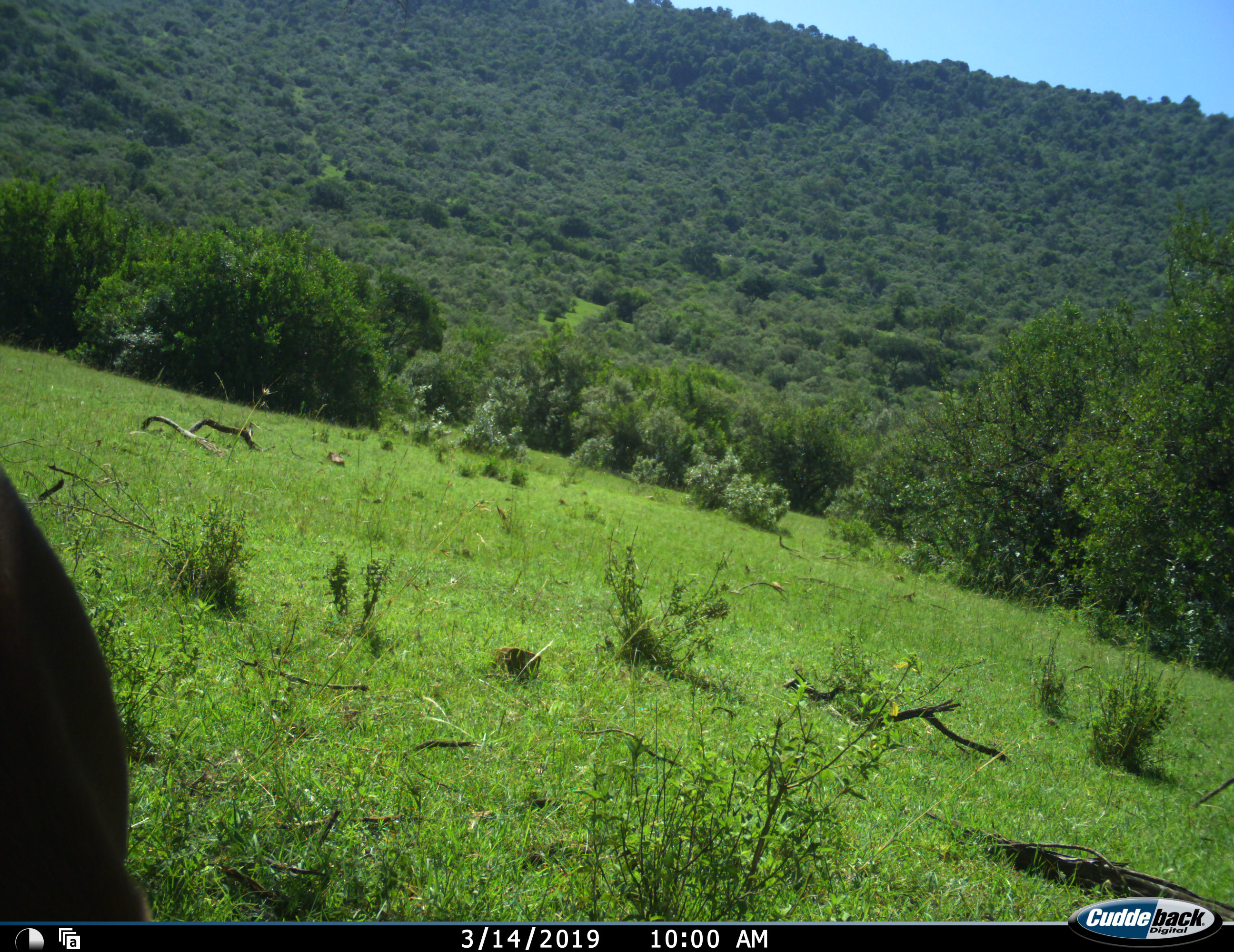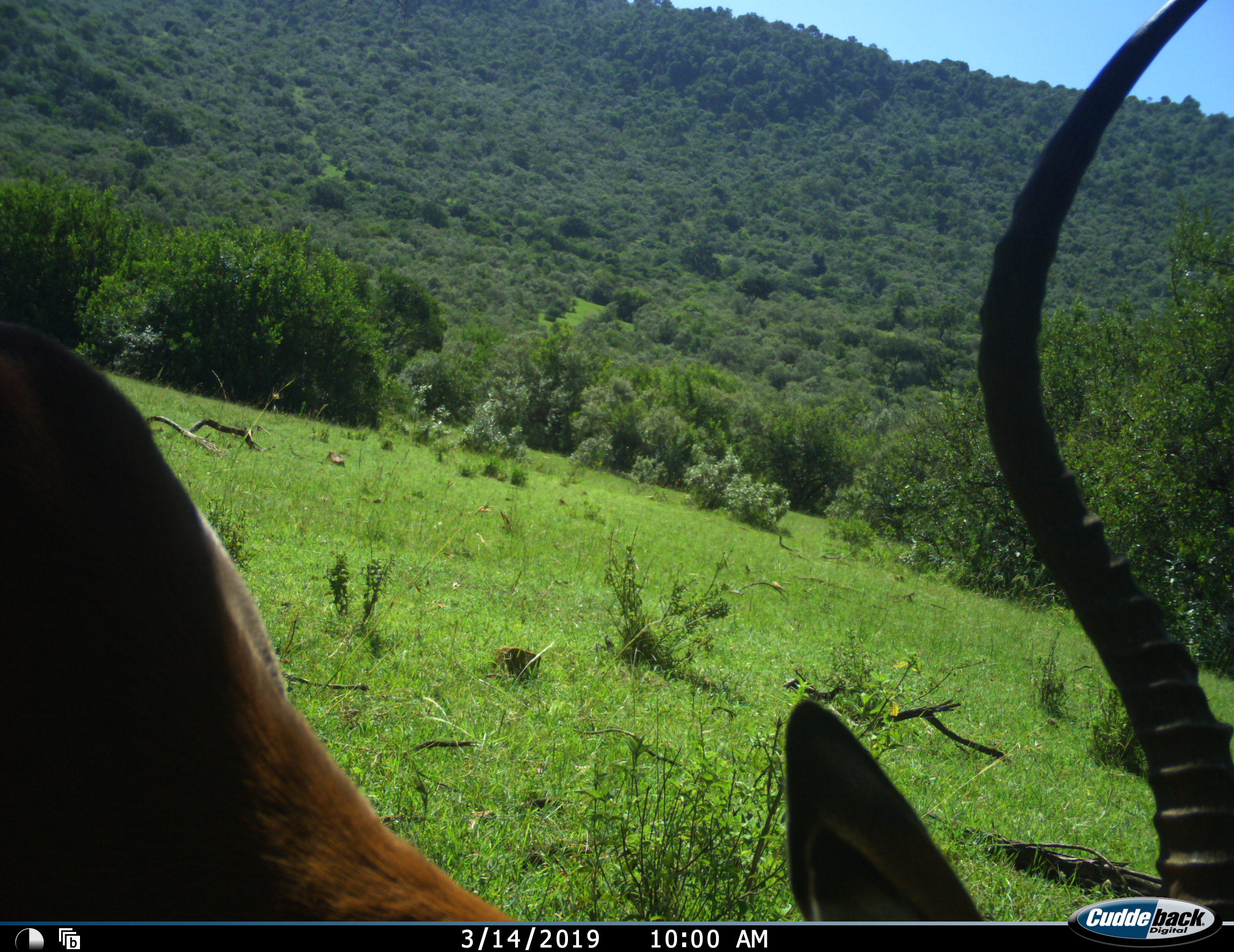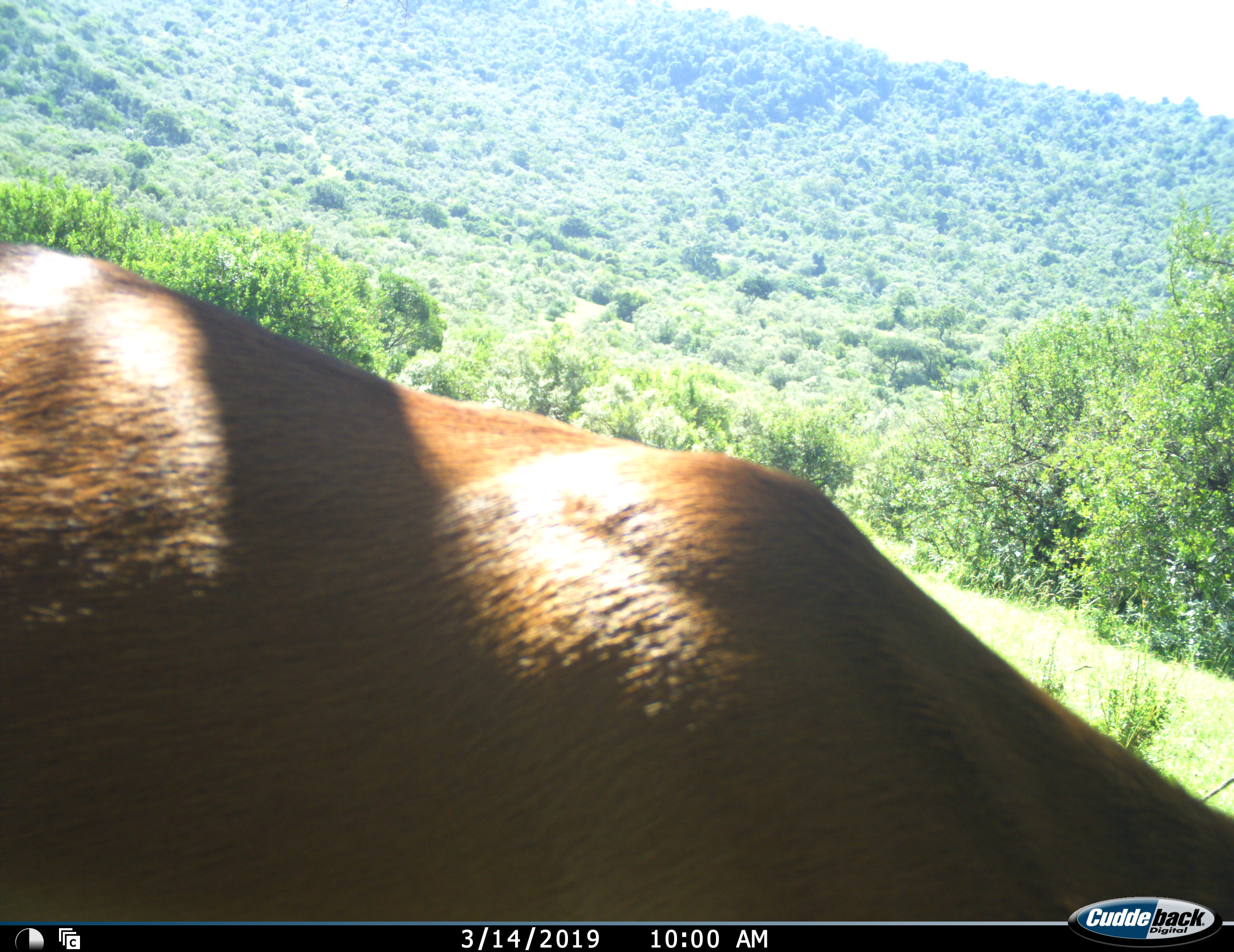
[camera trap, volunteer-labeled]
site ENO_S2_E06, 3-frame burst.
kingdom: Animalia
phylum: Chordata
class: Mammalia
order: Artiodactyla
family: Bovidae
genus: Aepyceros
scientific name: Aepyceros melampus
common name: impala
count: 1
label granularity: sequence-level